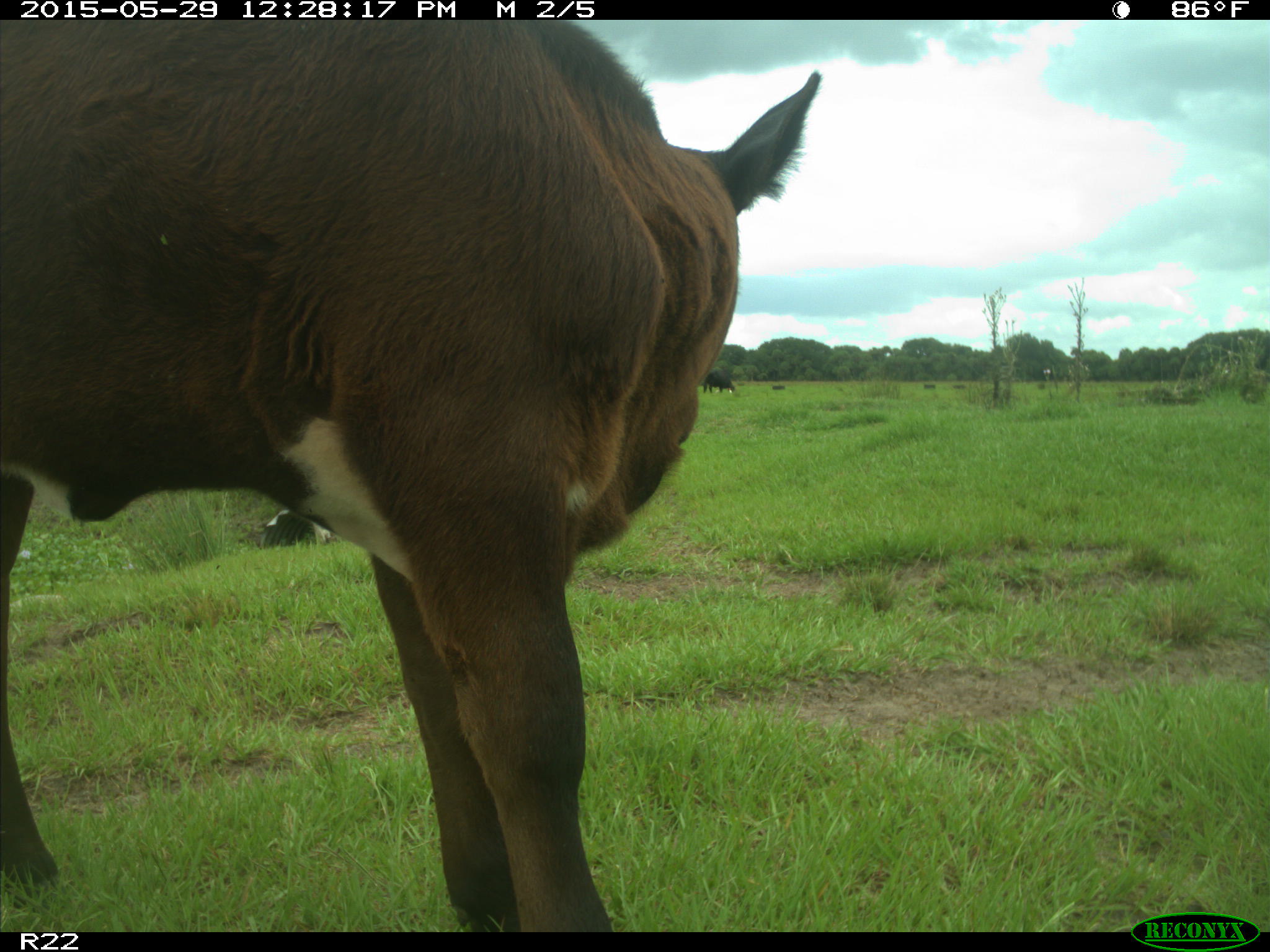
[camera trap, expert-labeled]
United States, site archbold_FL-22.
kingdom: Animalia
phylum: Chordata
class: Mammalia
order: Artiodactyla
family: Bovidae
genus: Bos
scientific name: Bos taurus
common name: domestic cow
Bos taurus (domestic cow).